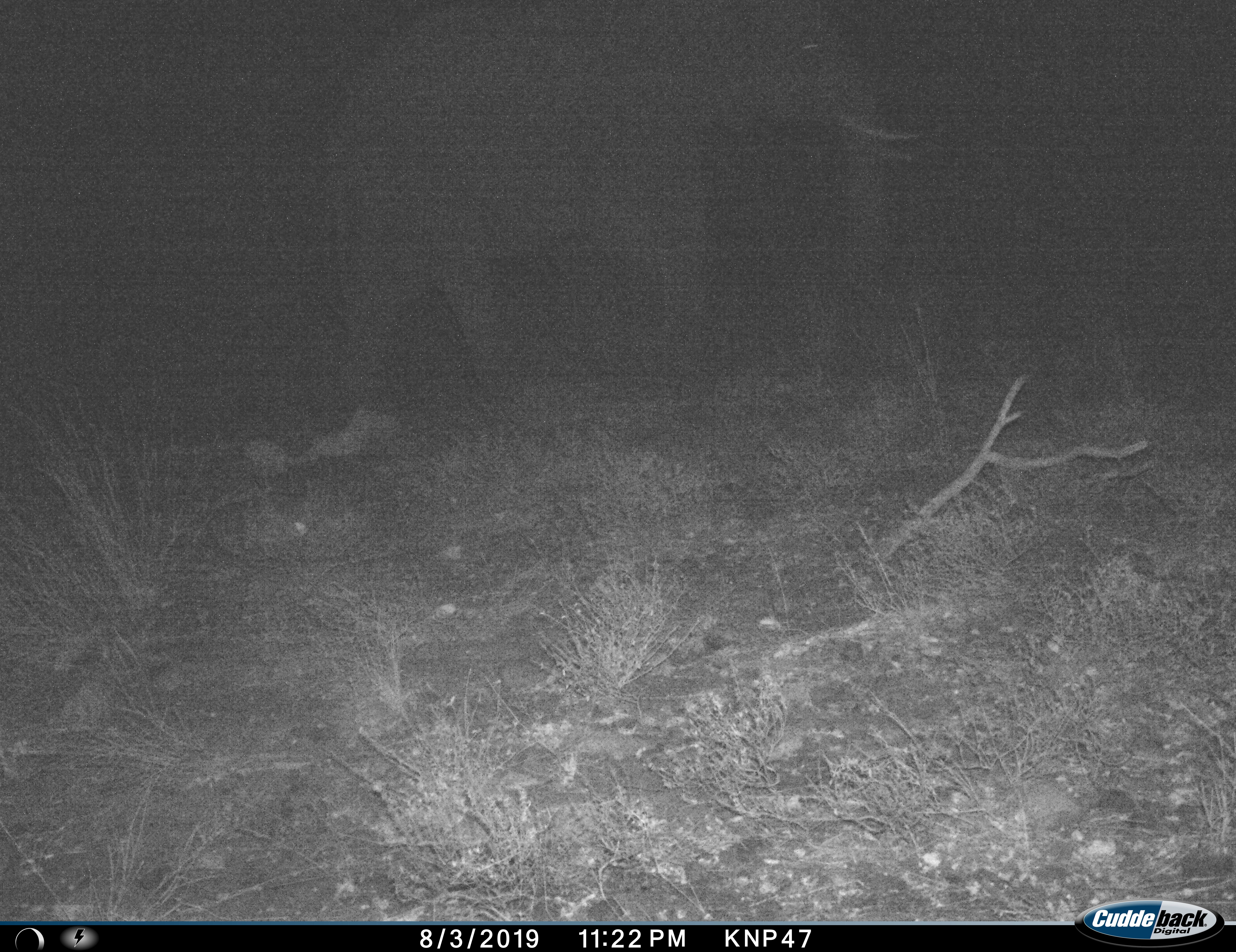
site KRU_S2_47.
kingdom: Animalia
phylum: Chordata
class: Mammalia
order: Proboscidea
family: Elephantidae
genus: Loxodonta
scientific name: Loxodonta africana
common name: african bush elephant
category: elephant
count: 1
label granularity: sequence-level